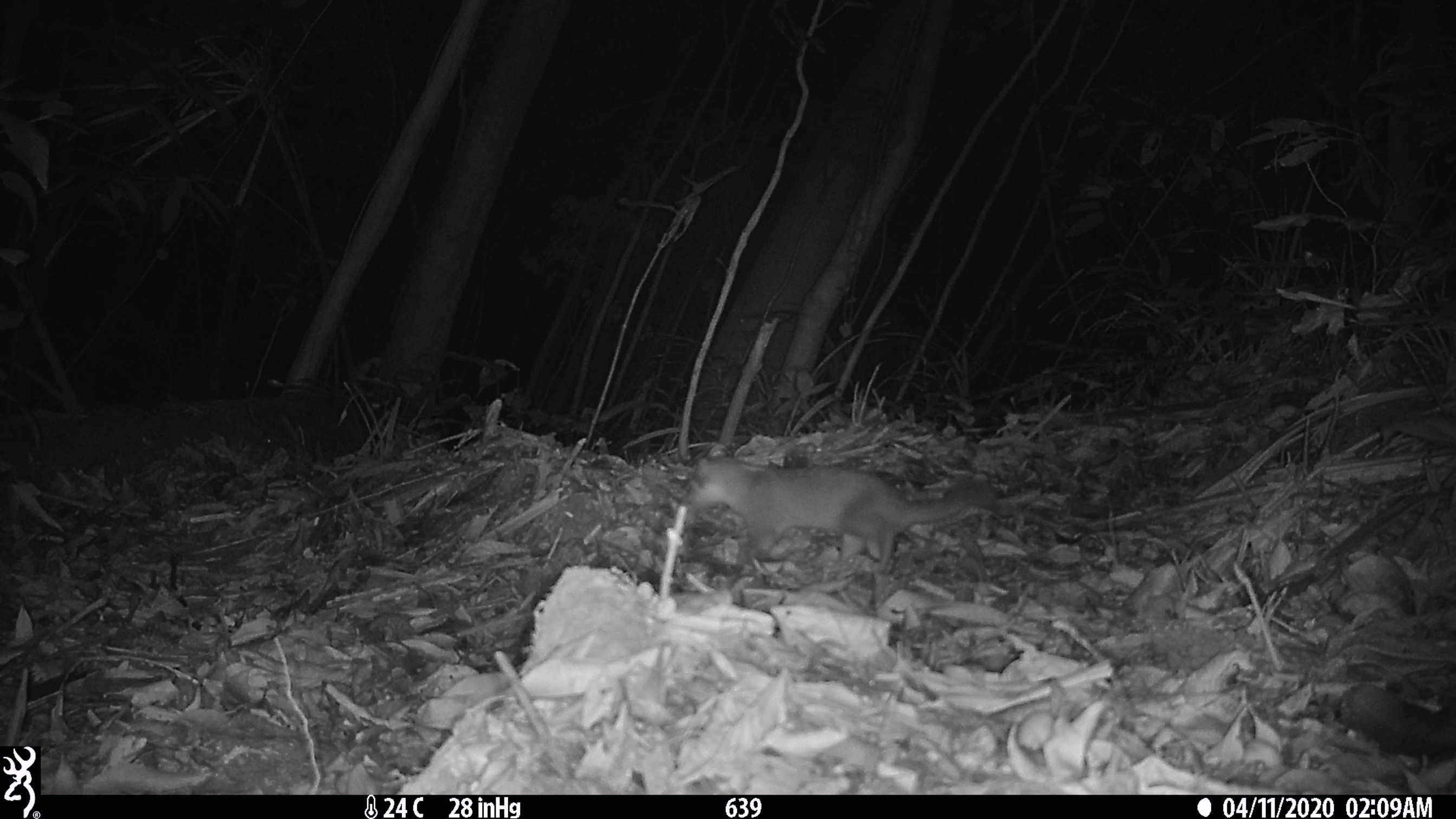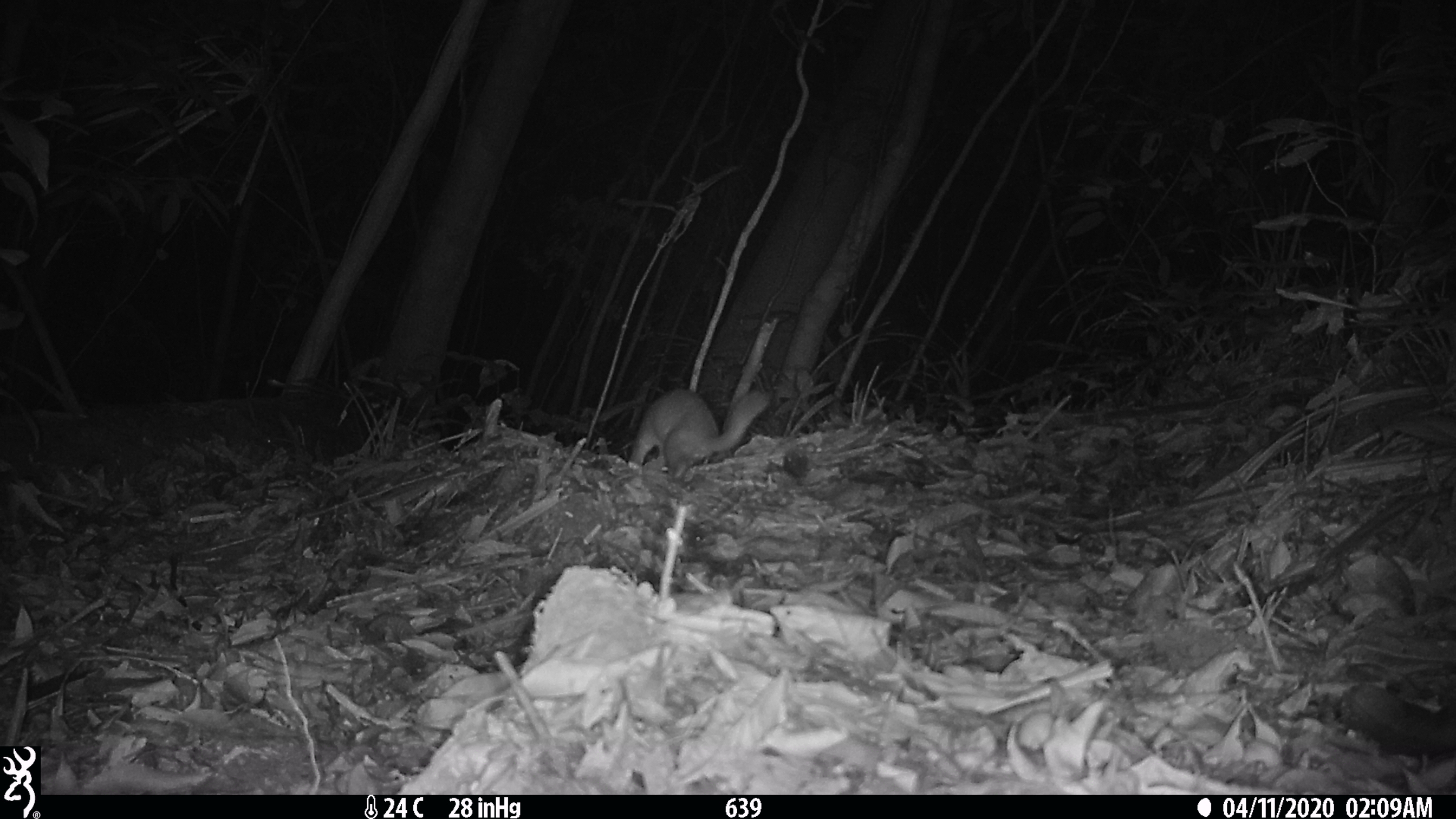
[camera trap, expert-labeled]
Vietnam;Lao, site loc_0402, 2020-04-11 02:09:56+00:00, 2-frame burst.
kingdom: Animalia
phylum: Chordata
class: Mammalia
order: Carnivora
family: Mustelidae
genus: Melogale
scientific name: Melogale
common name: ferret badger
Ferret badger (Melogale). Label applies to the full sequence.